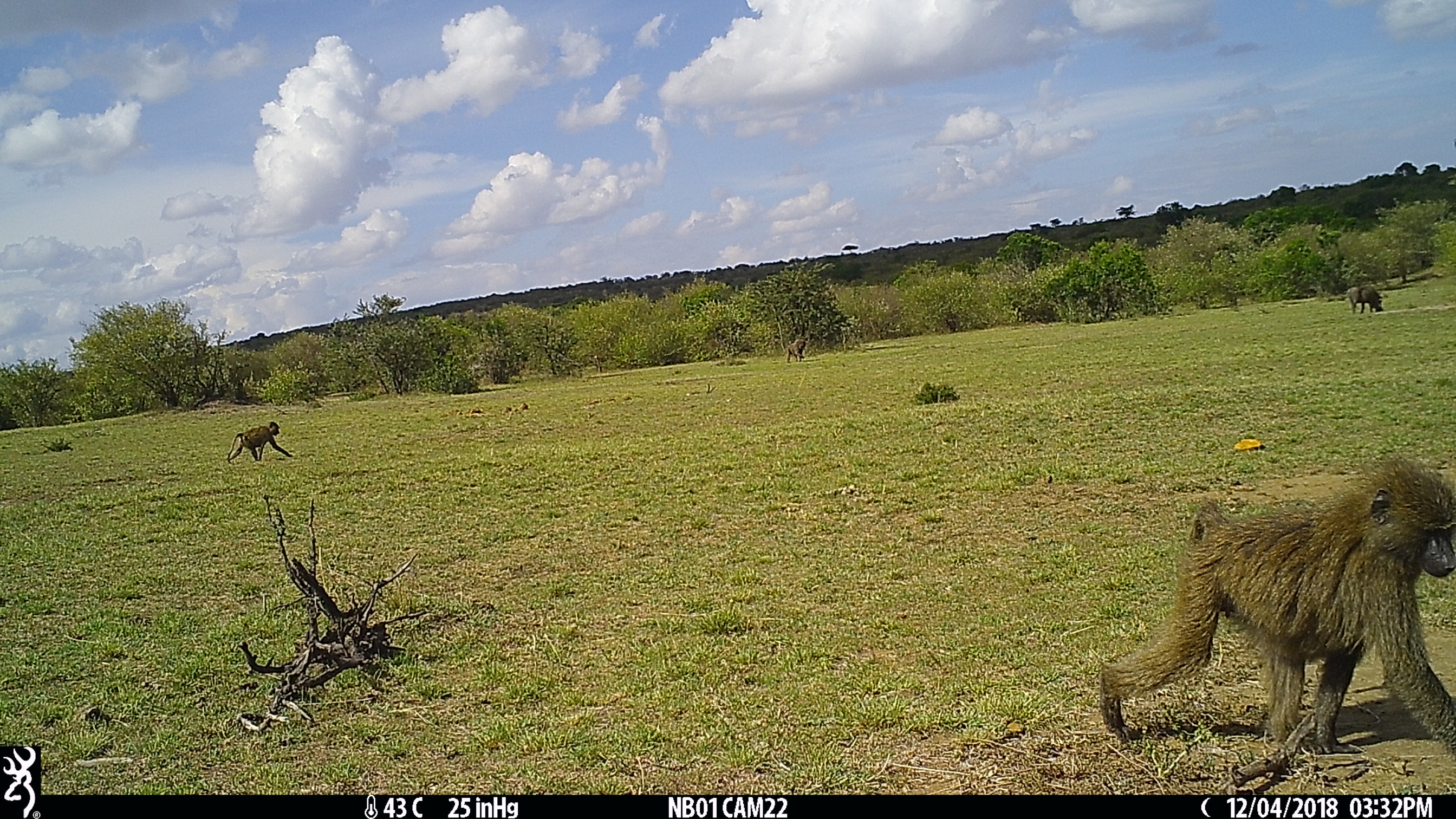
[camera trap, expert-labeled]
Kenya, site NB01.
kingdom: Animalia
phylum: Chordata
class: Mammalia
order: Primates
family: Cercopithecidae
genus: Papio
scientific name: Papio anubis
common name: olive baboon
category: baboon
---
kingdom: Animalia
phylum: Chordata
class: Mammalia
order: Artiodactyla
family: Suidae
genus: Phacochoerus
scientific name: Phacochoerus africanus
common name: common warthog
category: warthog